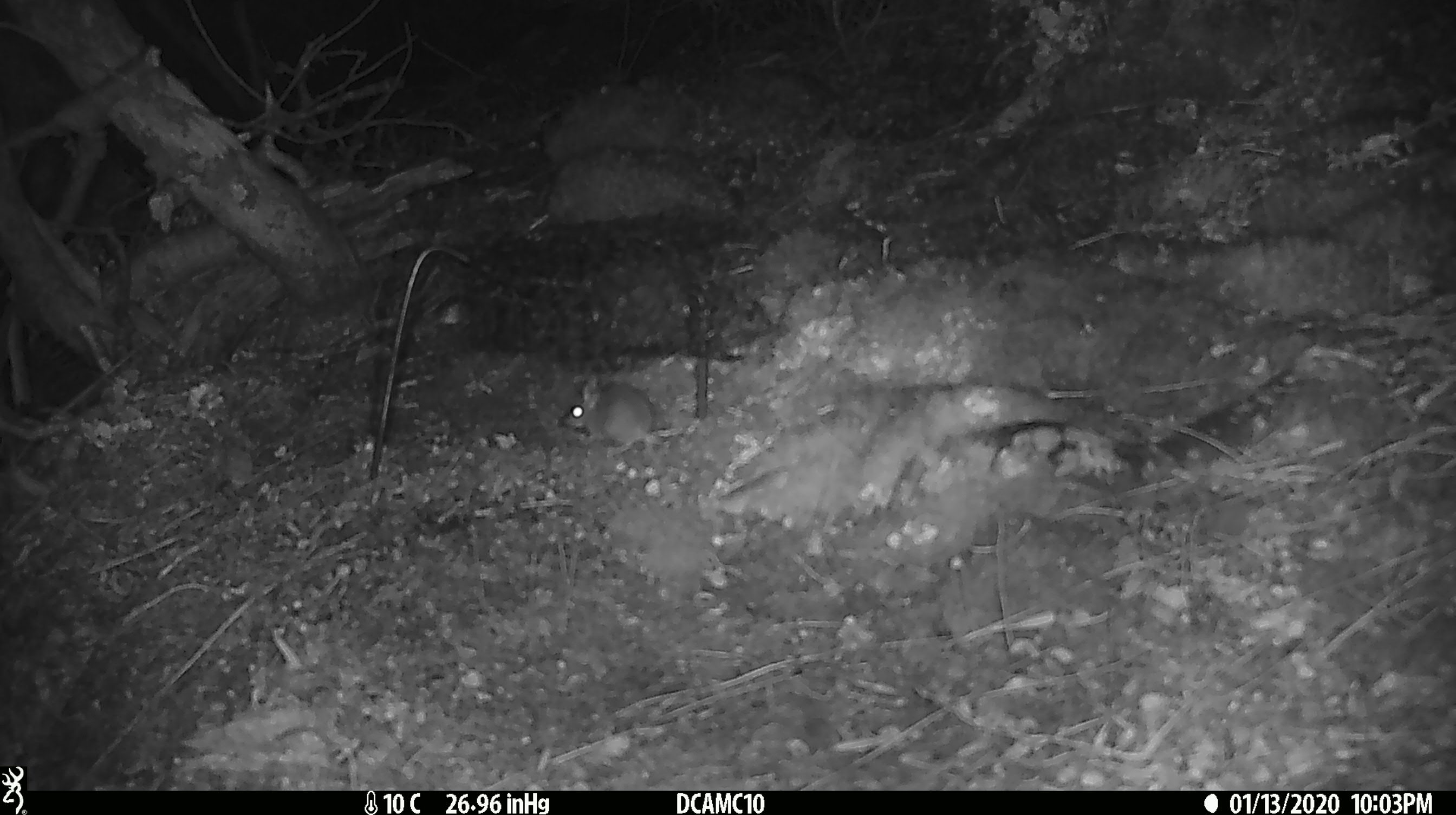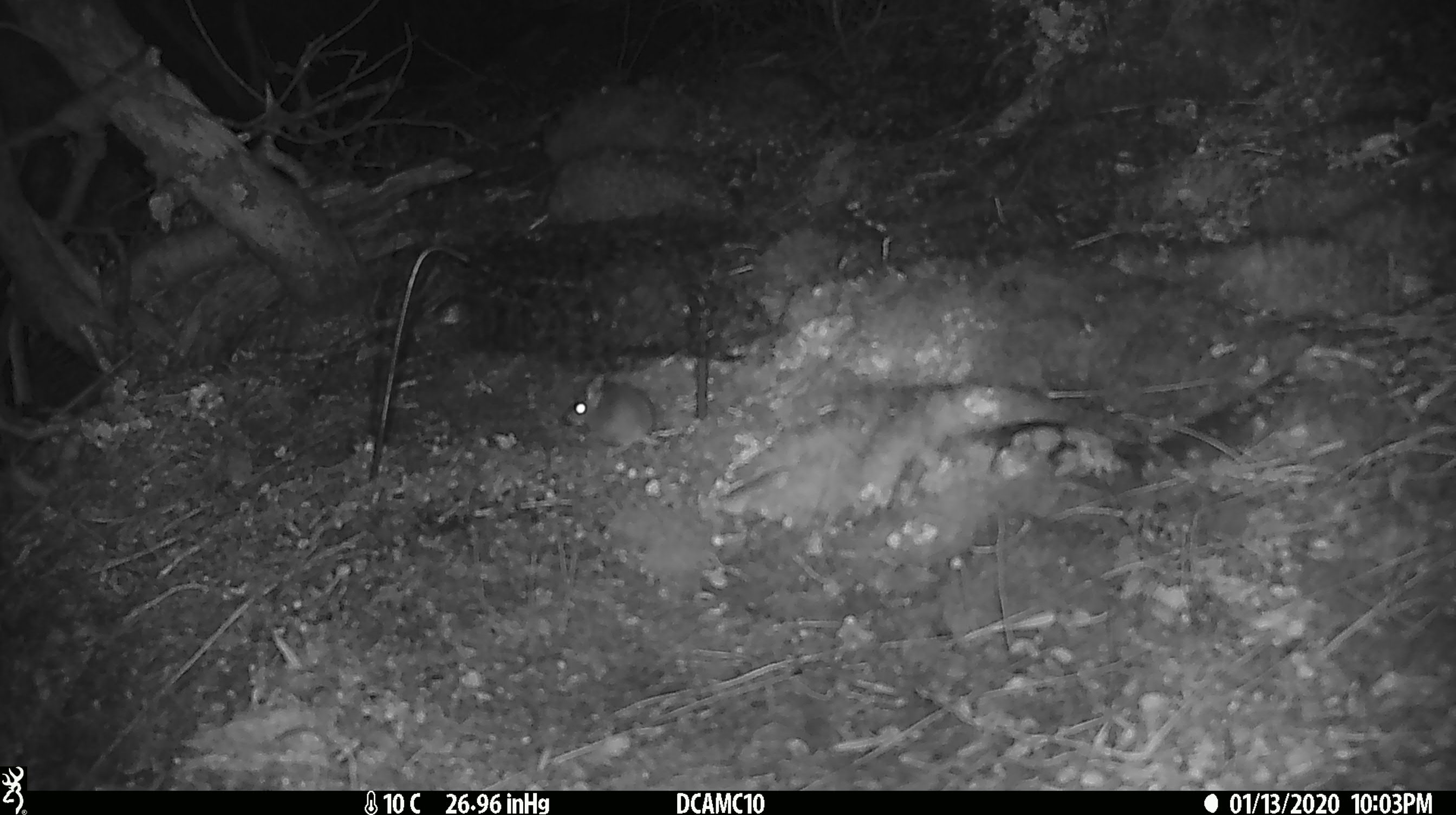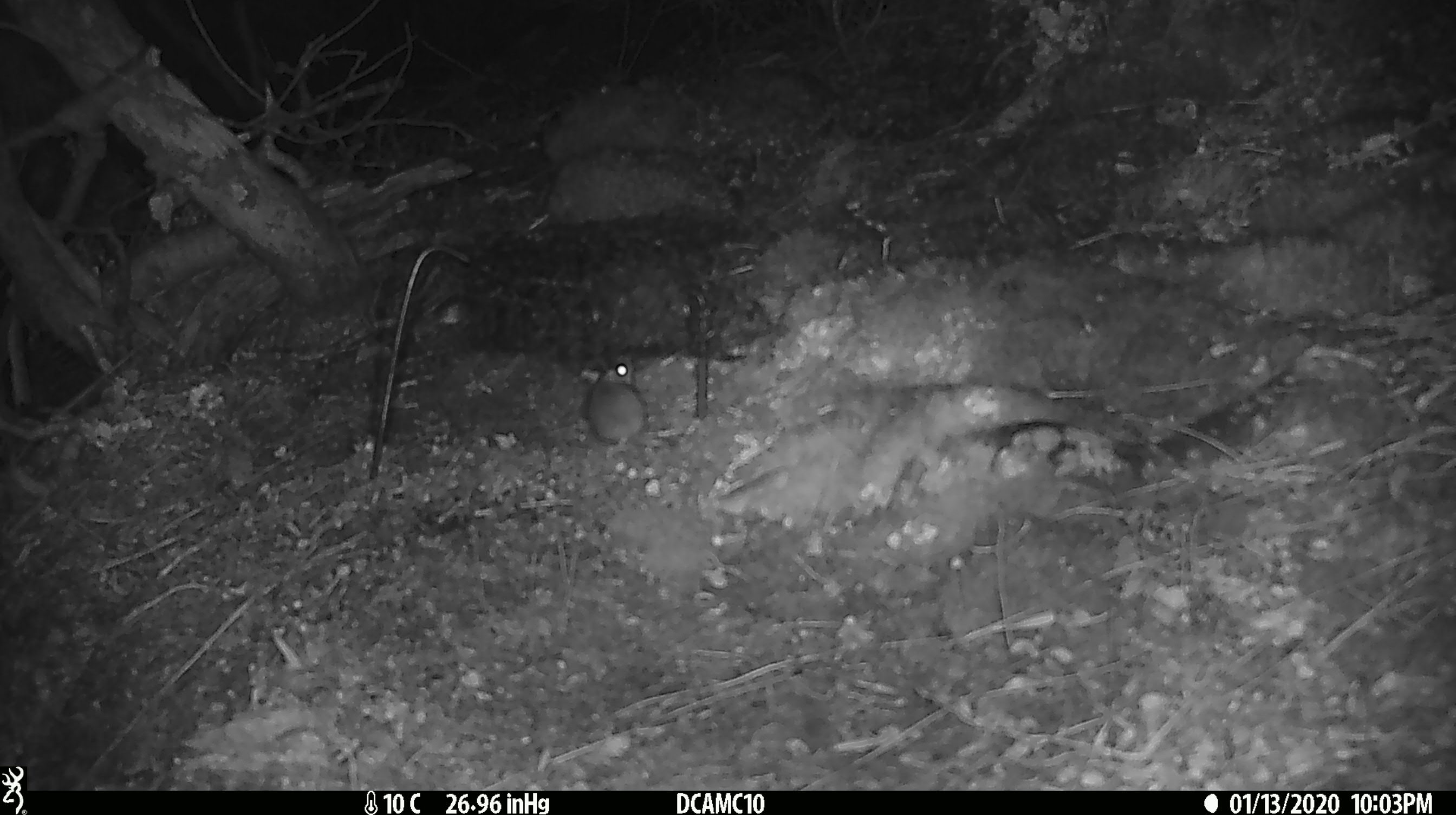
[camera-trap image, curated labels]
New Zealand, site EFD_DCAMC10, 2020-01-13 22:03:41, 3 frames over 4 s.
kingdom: Animalia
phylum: Chordata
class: Mammalia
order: Rodentia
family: Muridae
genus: Mus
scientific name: Mus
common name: mouse